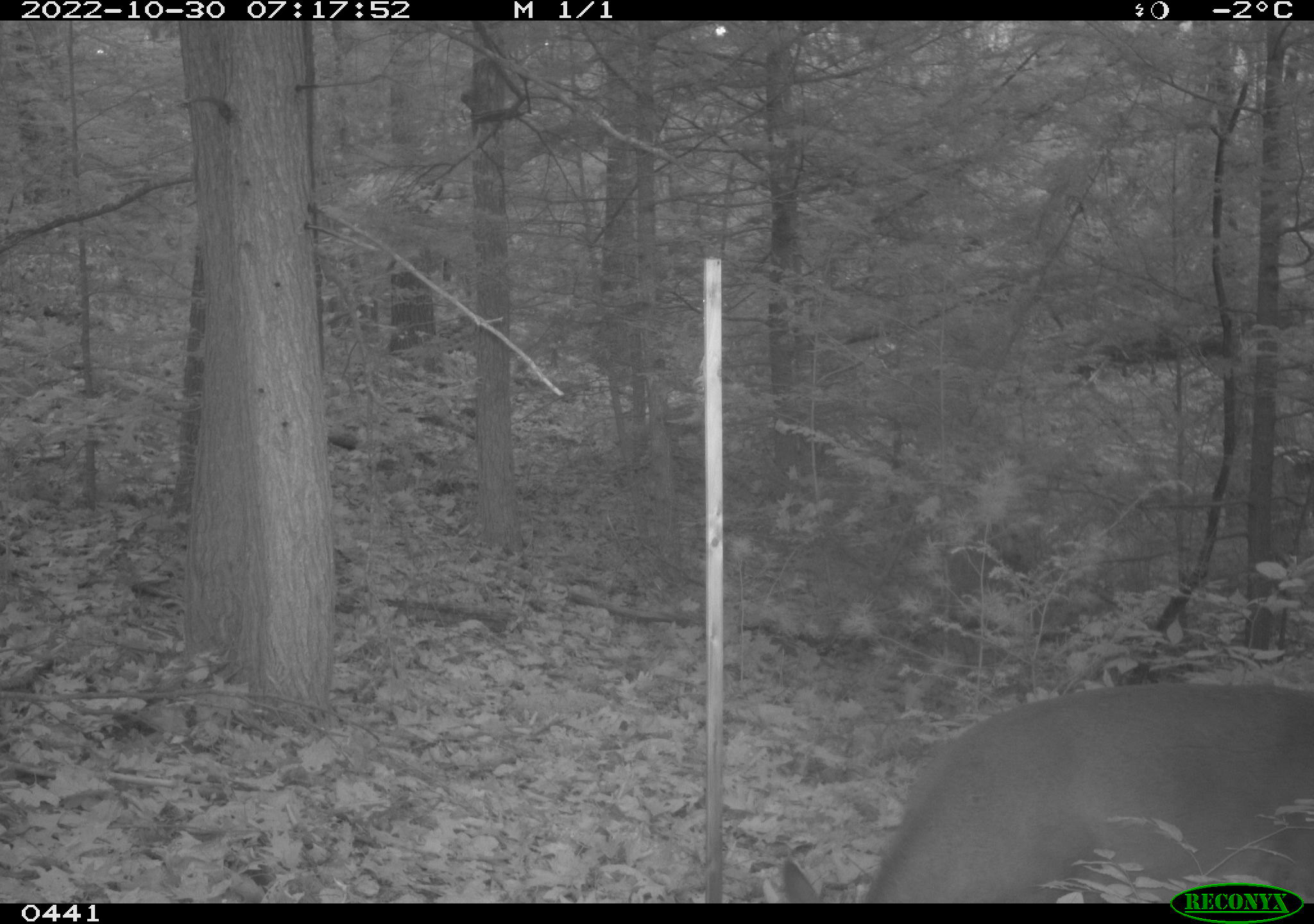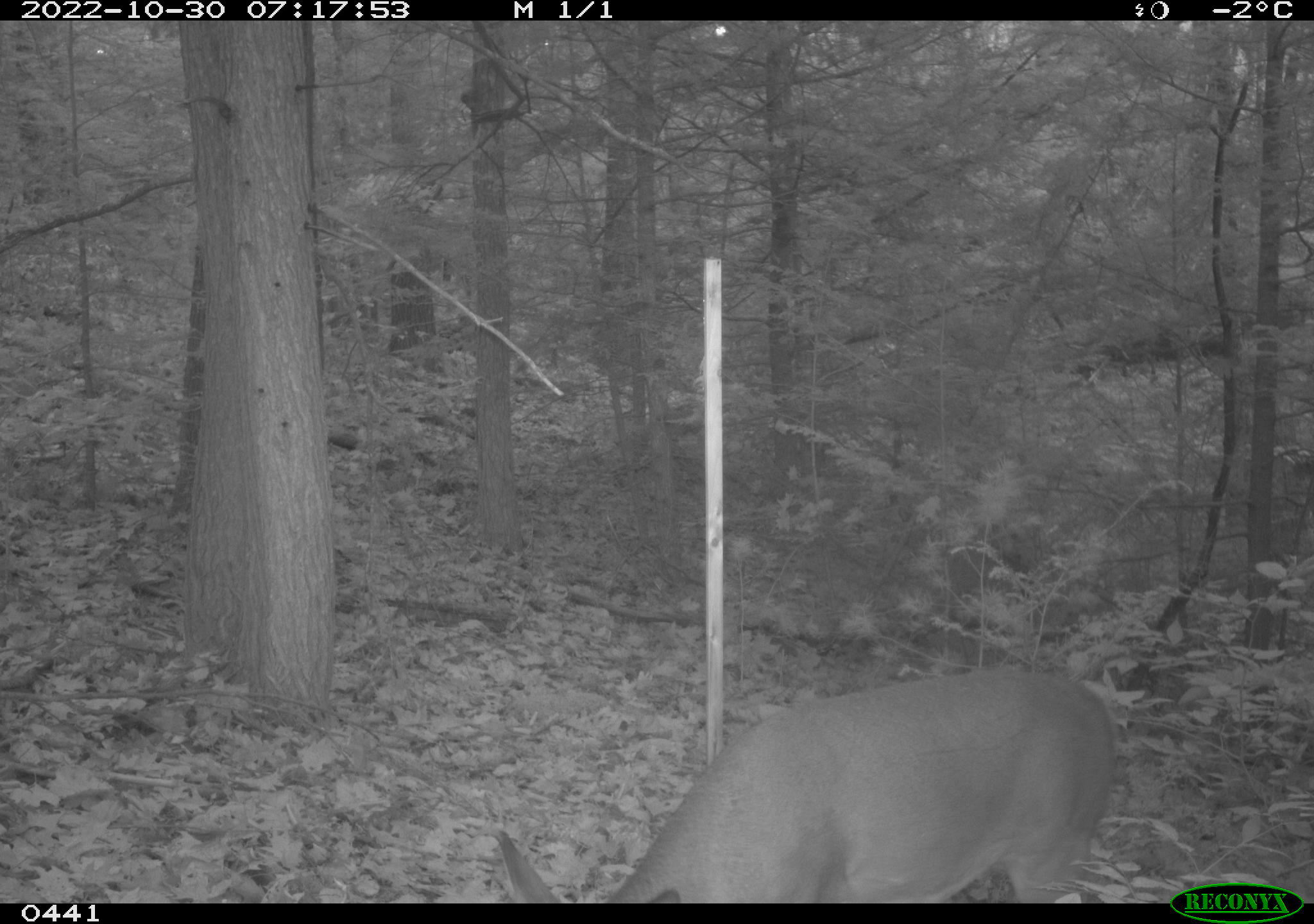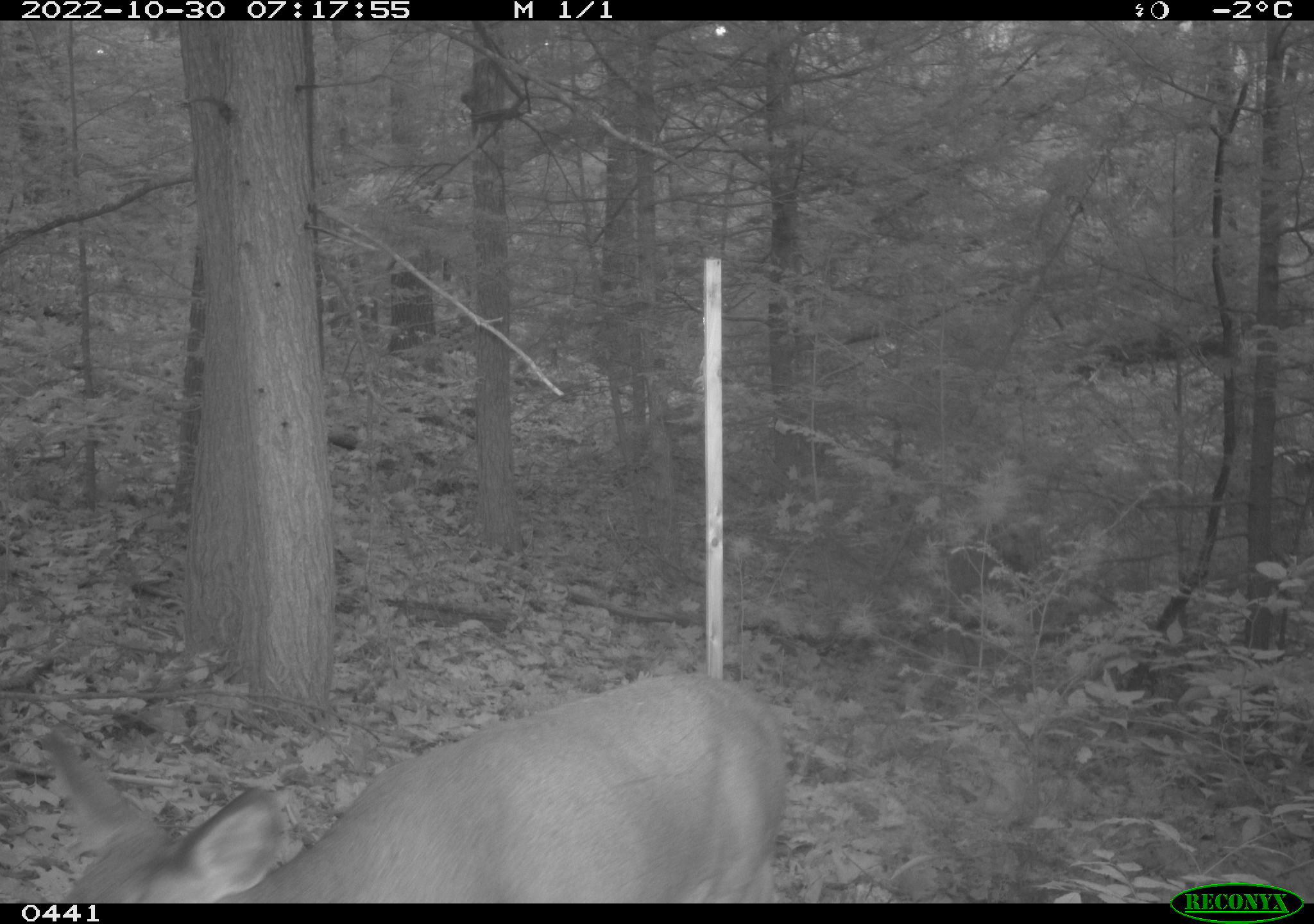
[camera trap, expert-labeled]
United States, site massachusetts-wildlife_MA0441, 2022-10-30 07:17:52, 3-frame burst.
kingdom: Animalia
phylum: Chordata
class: Mammalia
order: Artiodactyla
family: Cervidae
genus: Odocoileus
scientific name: Odocoileus virginianus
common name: white-tailed deer